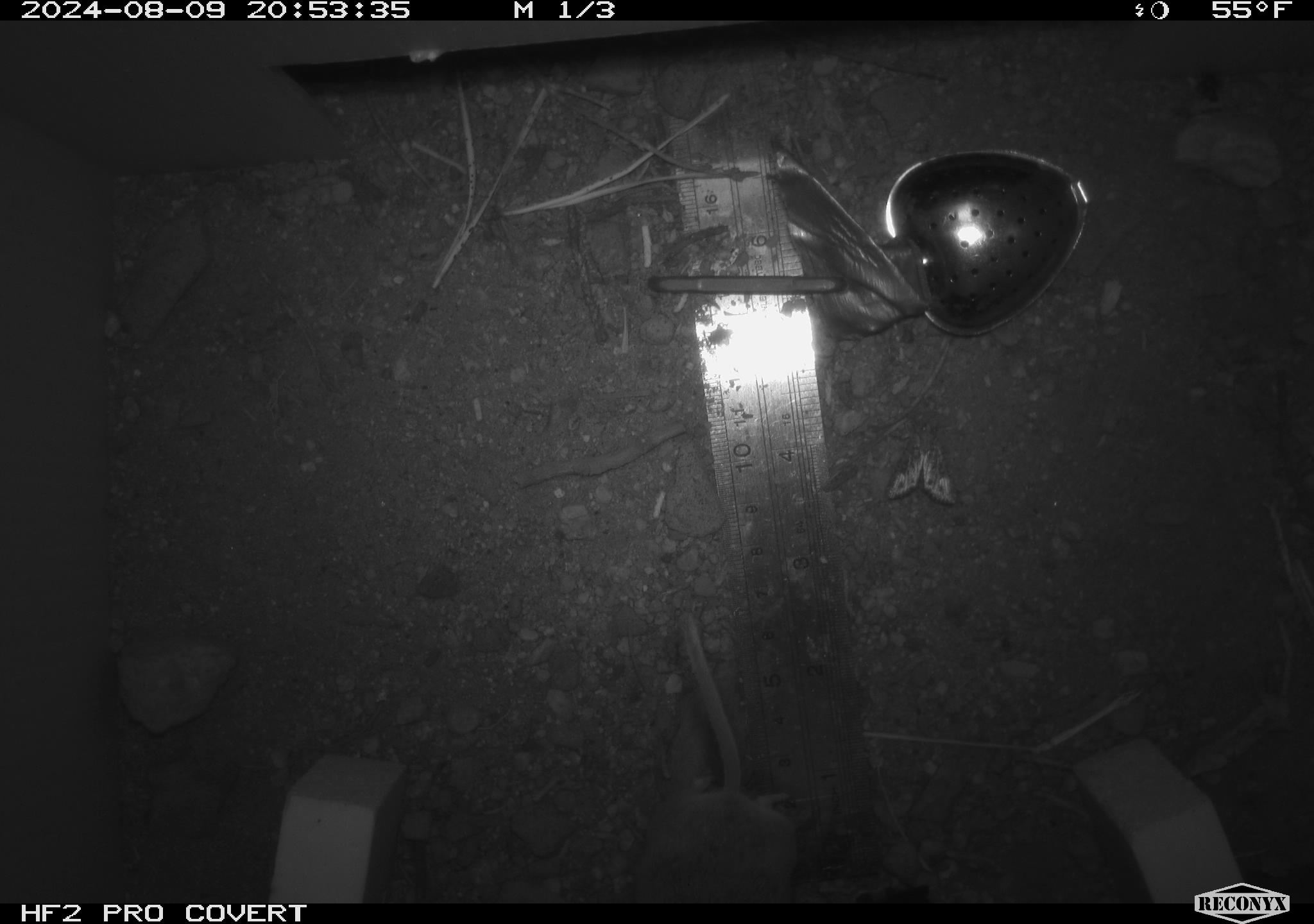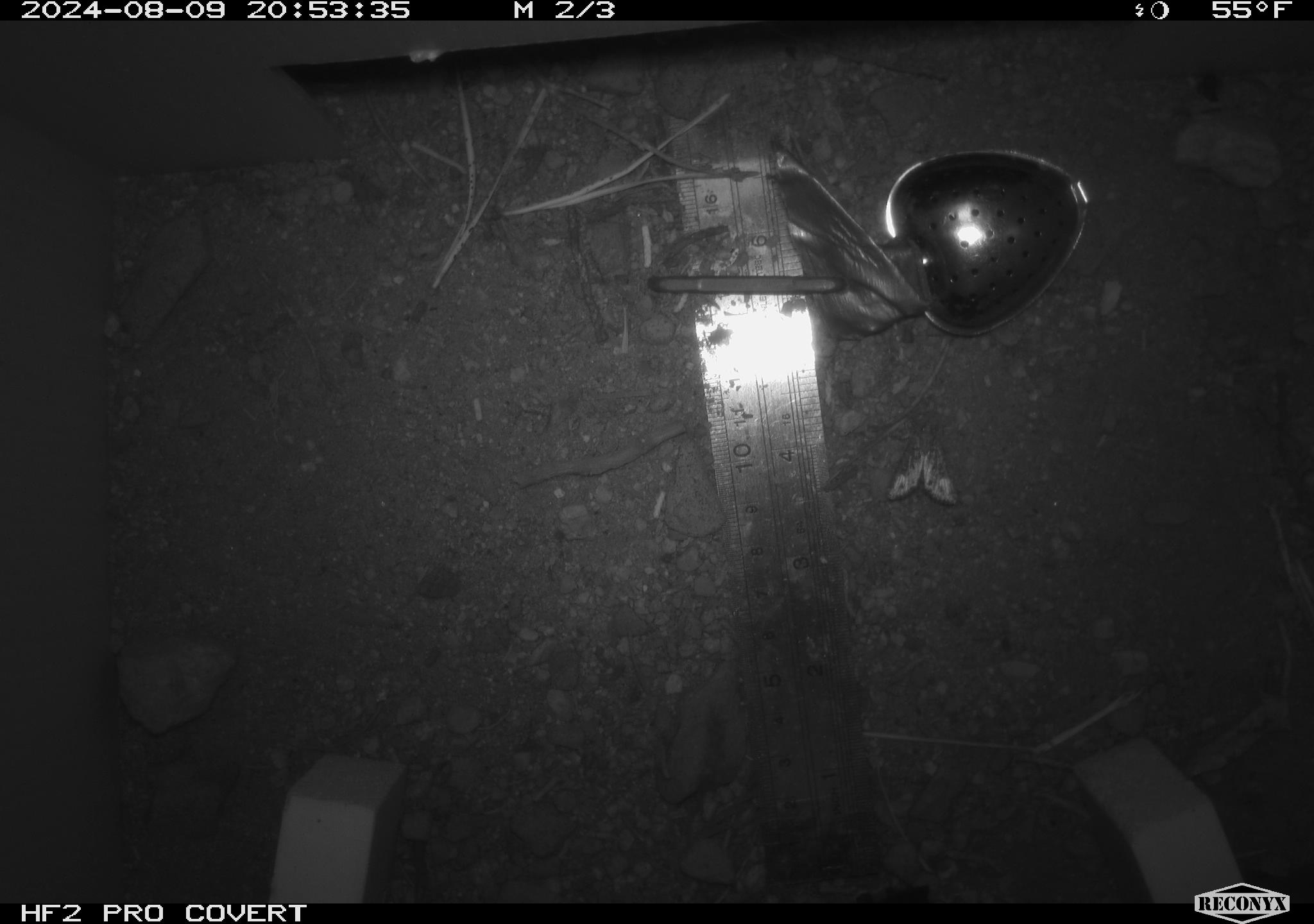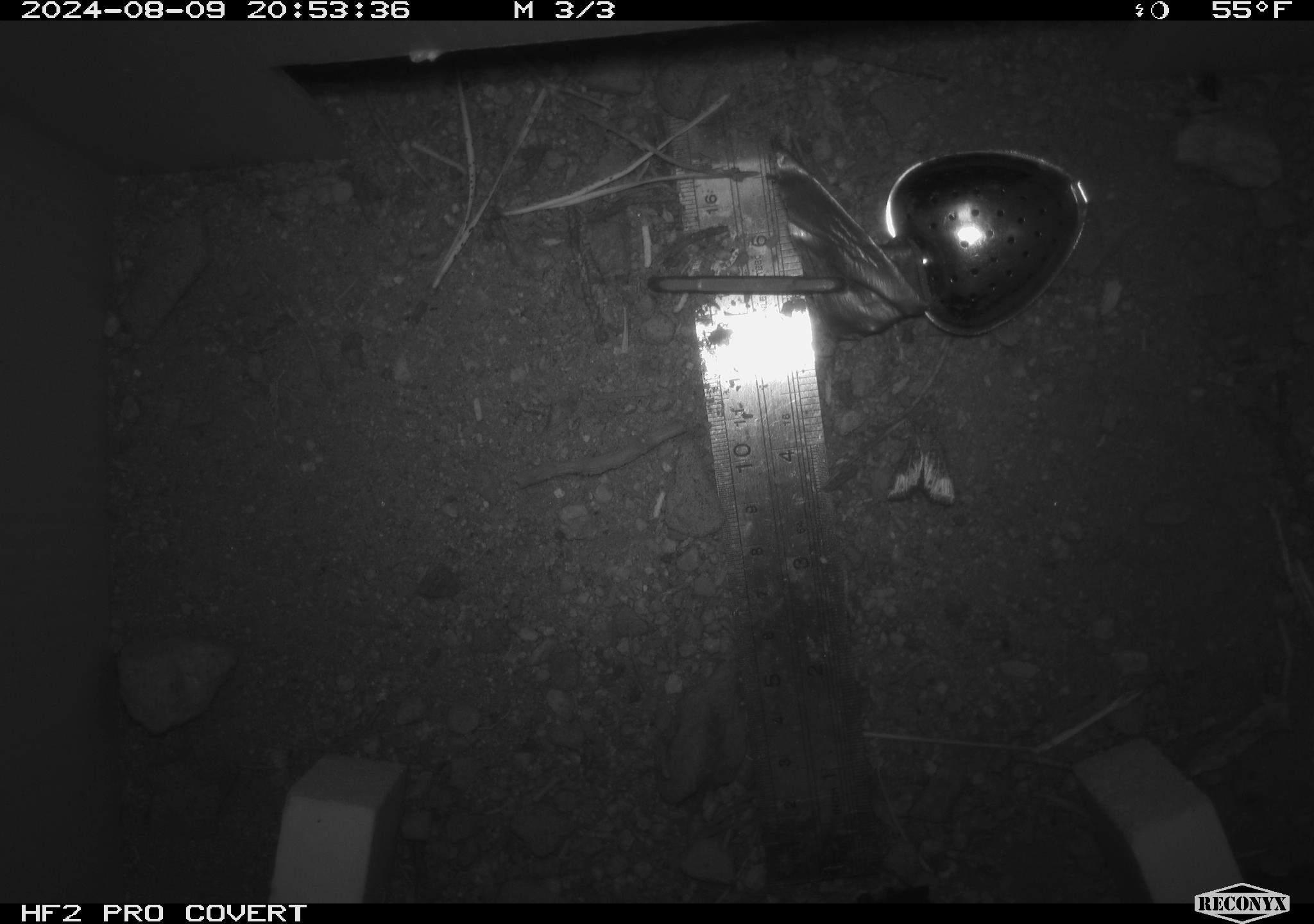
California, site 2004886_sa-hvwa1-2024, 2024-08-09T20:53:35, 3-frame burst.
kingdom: Animalia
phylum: Chordata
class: Mammalia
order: Rodentia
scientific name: Rodentia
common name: mouse species